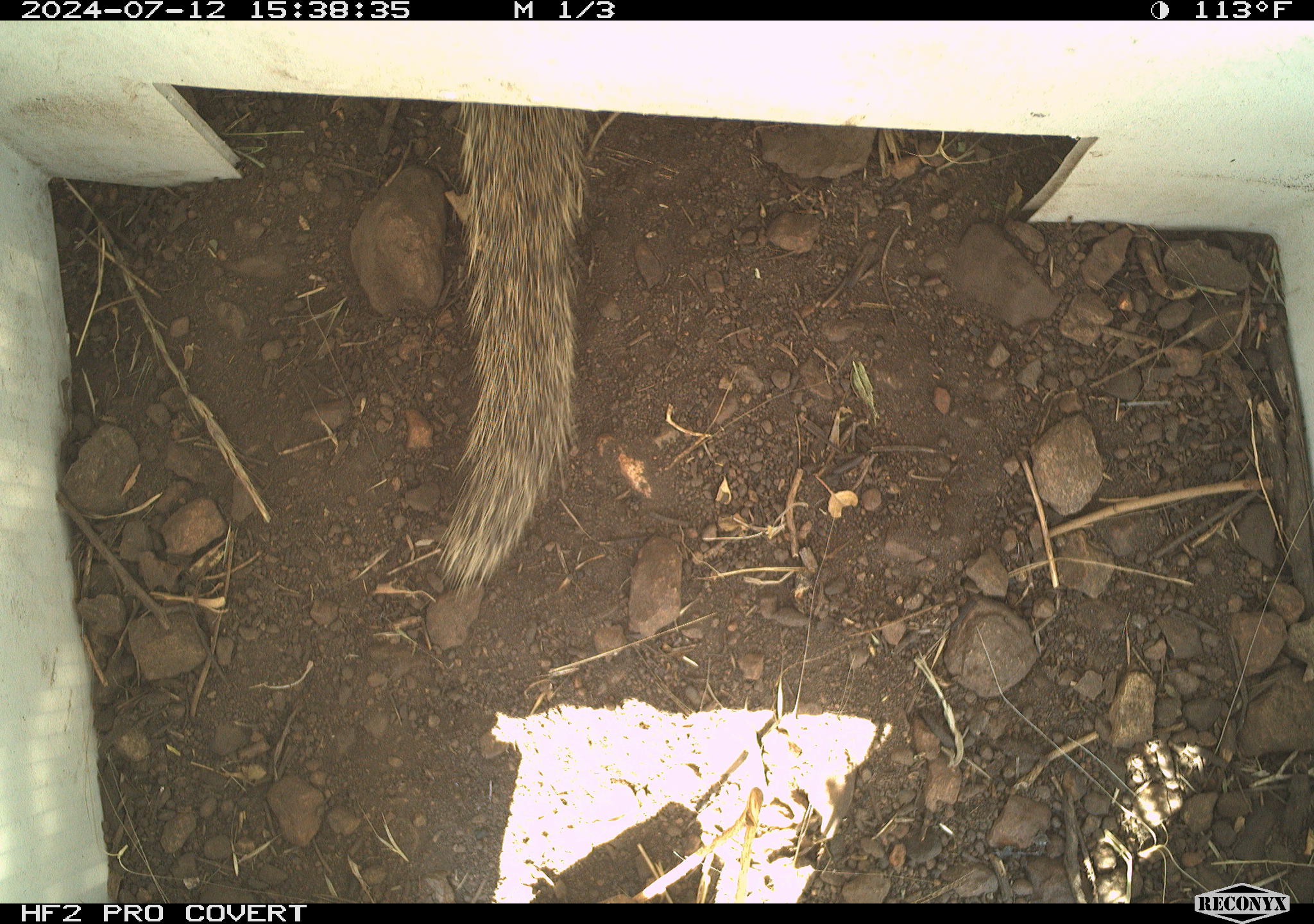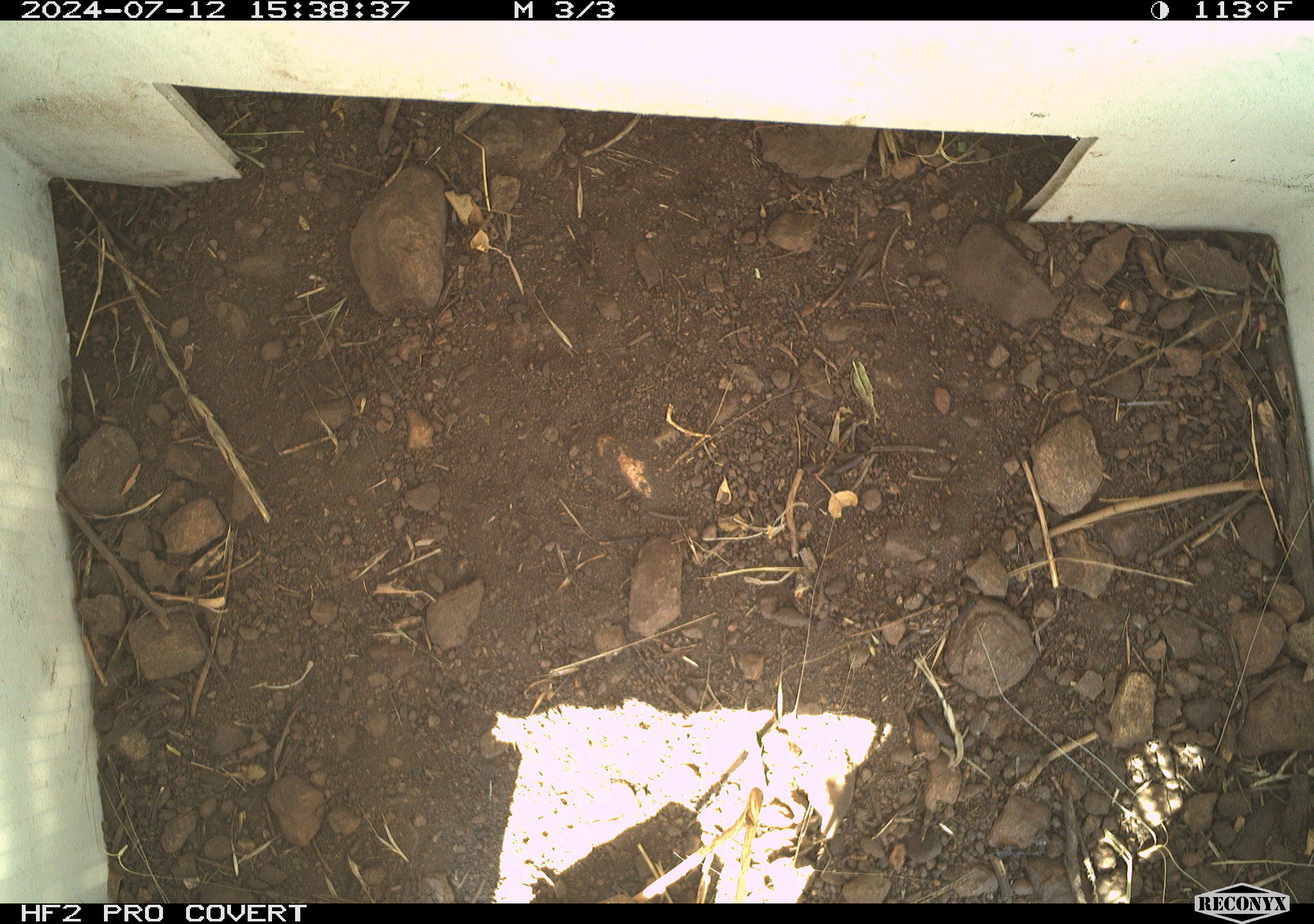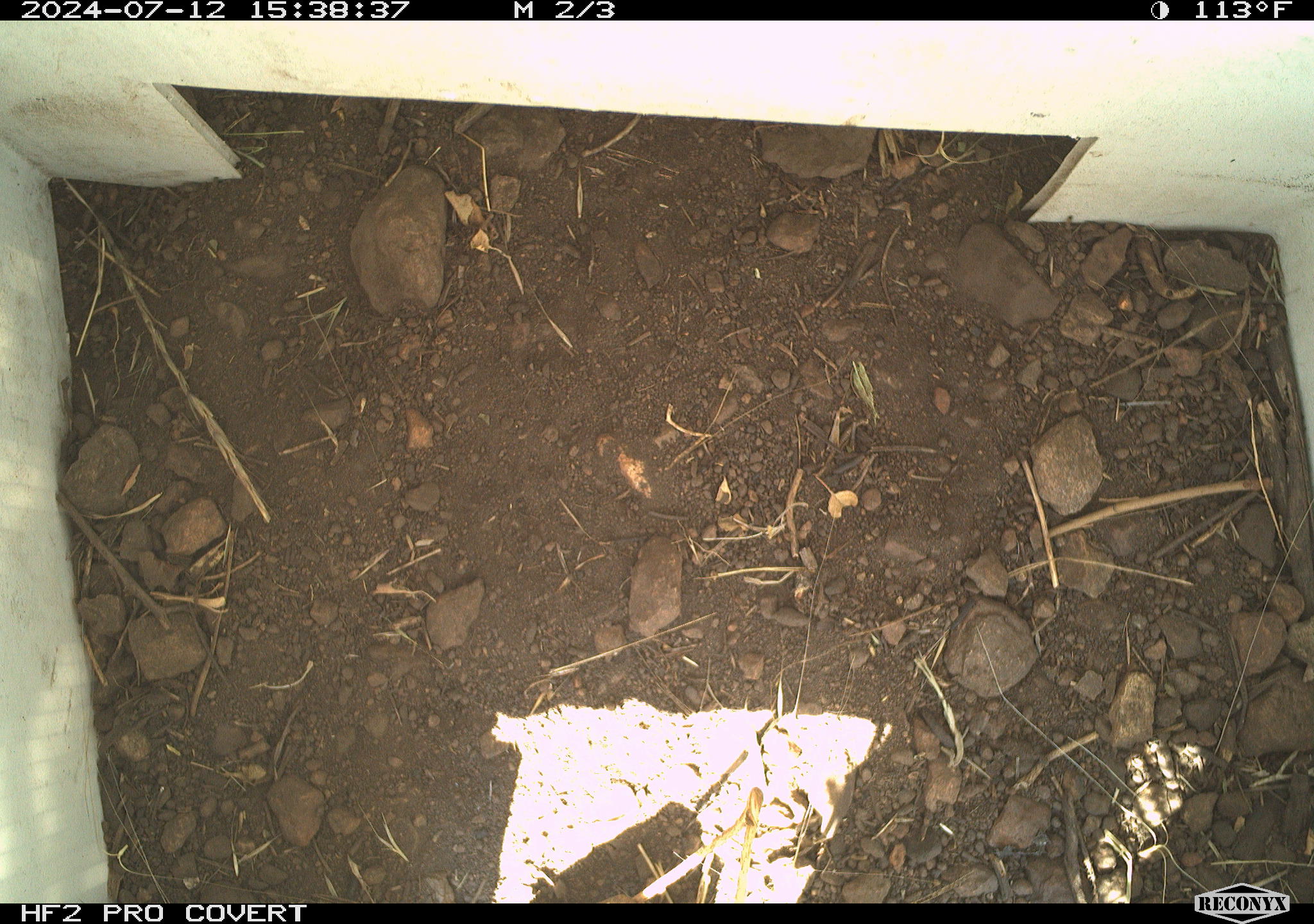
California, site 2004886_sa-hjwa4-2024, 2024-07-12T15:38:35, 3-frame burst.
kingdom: Animalia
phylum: Chordata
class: Mammalia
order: Rodentia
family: Sciuridae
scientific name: Sciuridae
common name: squirrels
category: sciuridae family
Sciuridae family (squirrels) (Sciuridae).